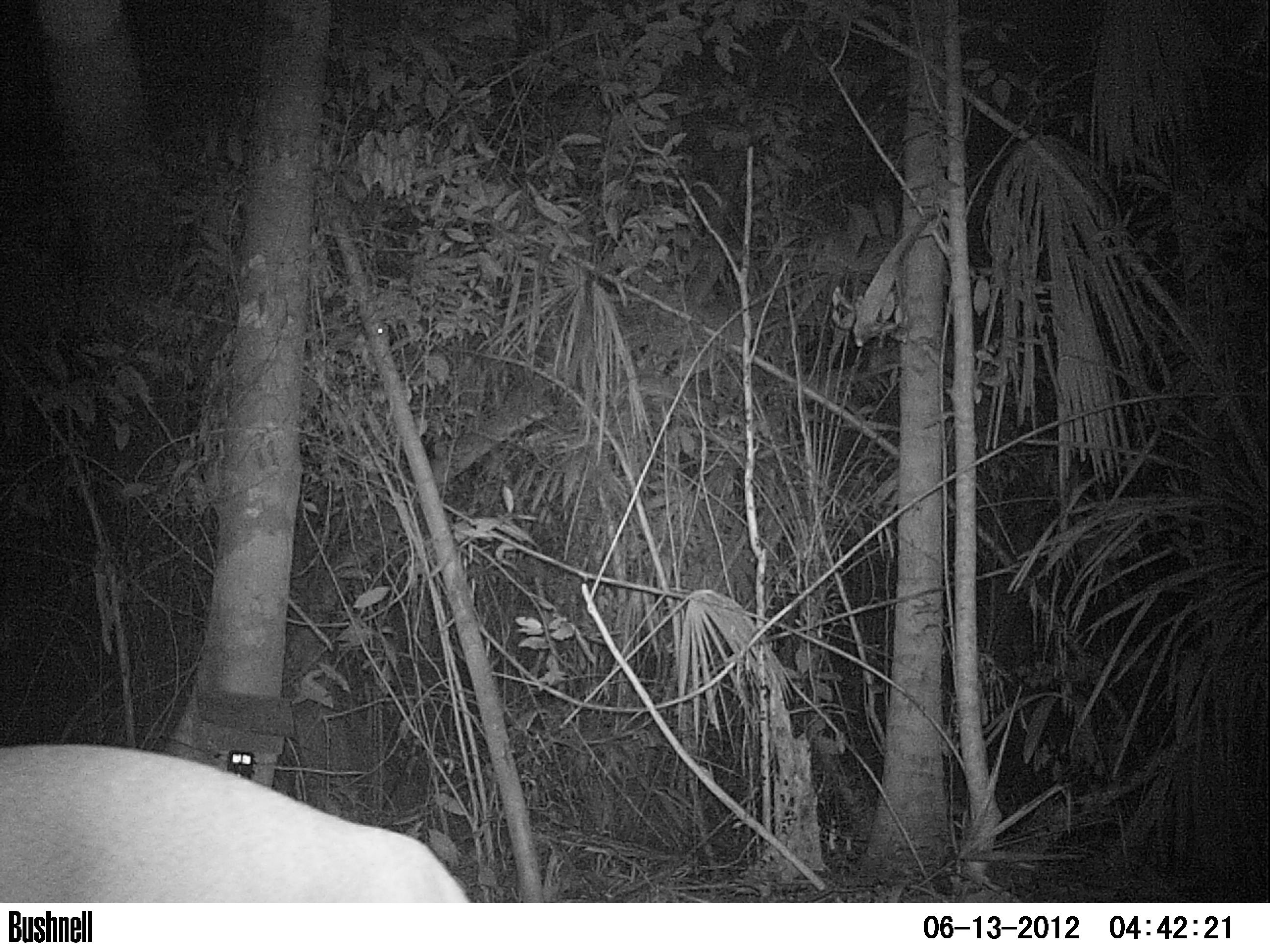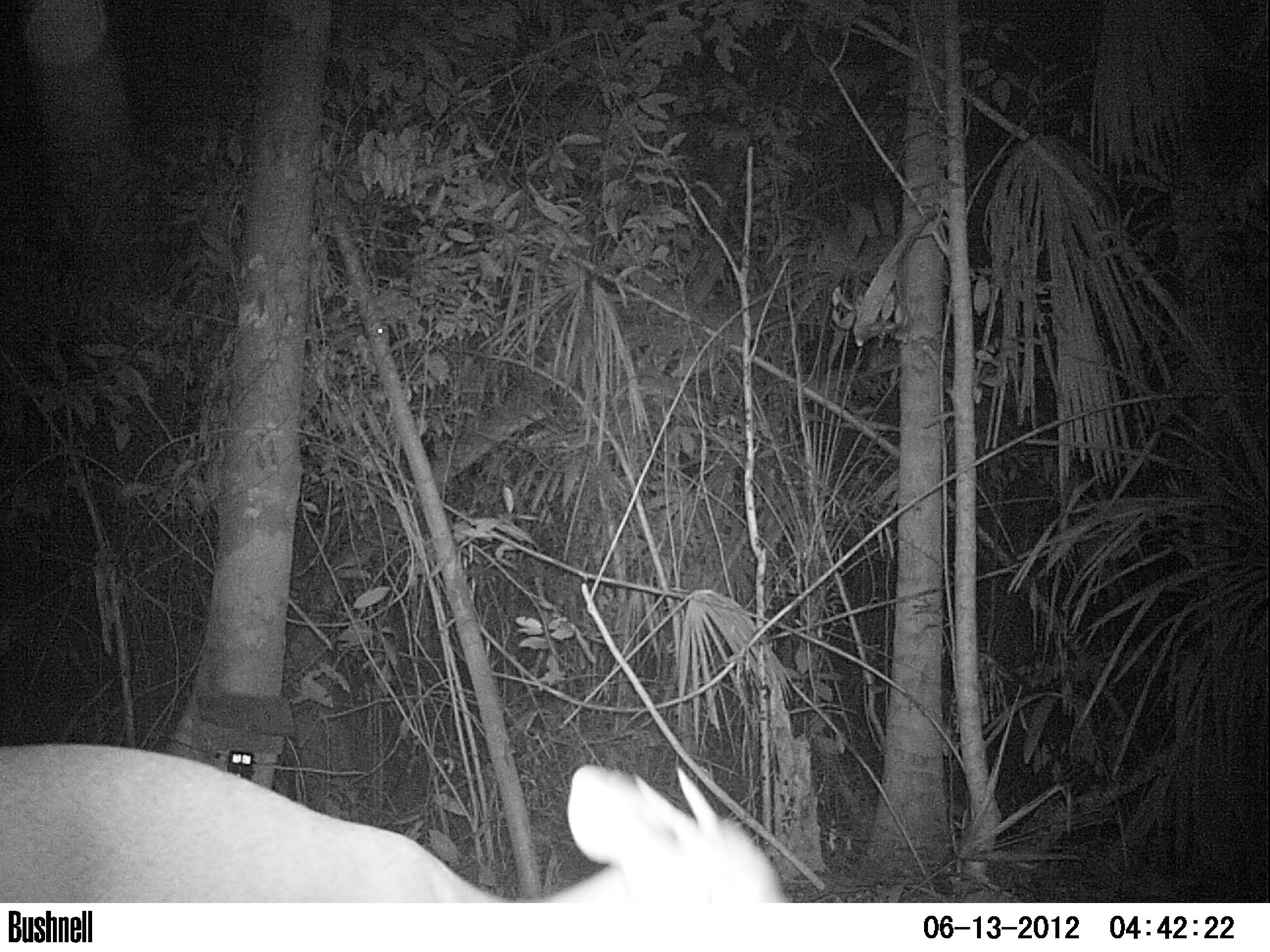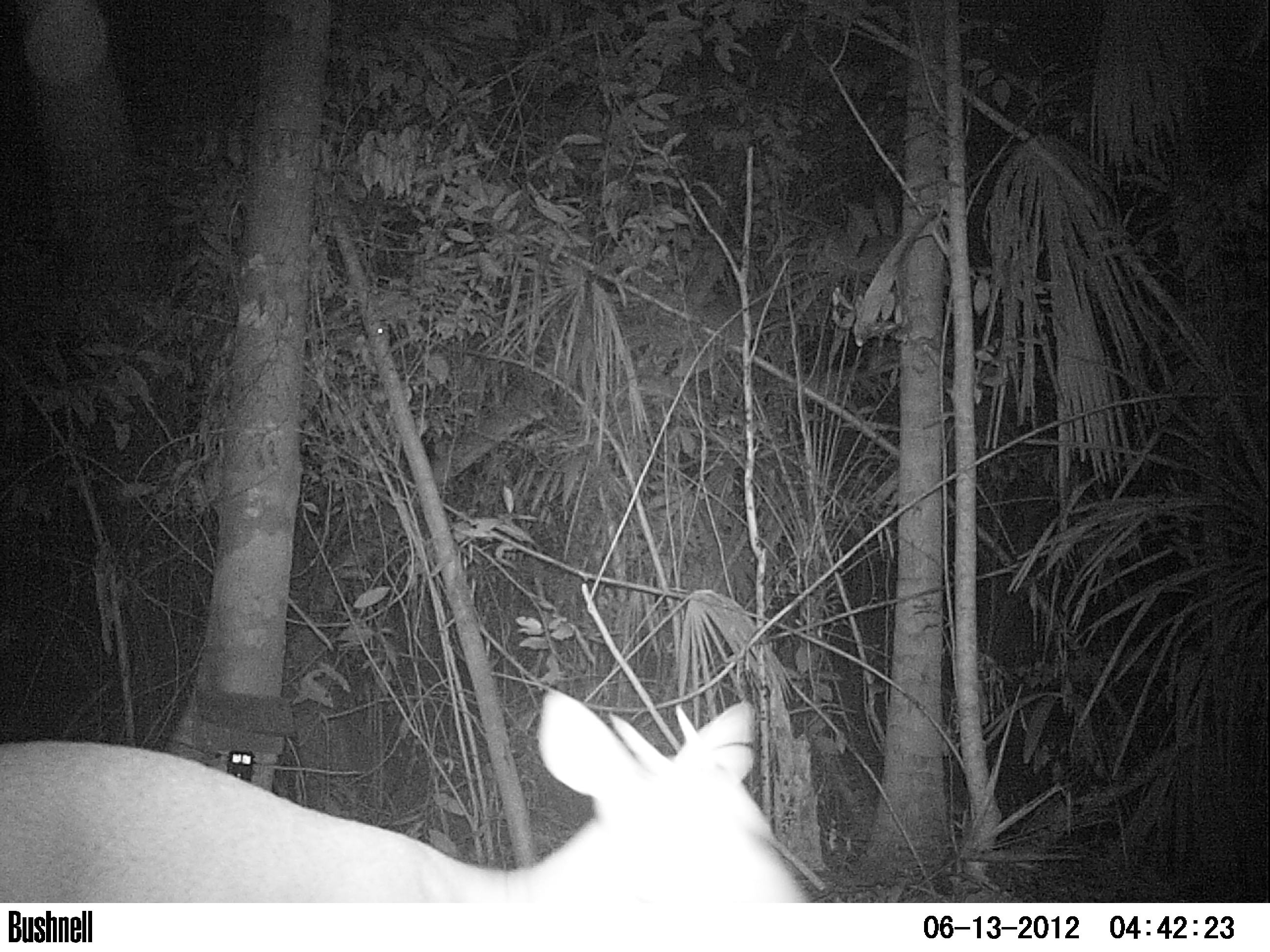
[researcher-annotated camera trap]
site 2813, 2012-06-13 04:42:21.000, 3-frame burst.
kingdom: Animalia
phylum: Chordata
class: Mammalia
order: Artiodactyla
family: Cervidae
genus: Mazama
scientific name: Mazama temama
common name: central american red brocket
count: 1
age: adult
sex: male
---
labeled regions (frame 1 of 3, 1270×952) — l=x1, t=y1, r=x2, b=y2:
mazama temama: l=2, t=739, r=470, b=903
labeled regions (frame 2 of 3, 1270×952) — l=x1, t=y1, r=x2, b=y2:
mazama temama: l=0, t=742, r=794, b=903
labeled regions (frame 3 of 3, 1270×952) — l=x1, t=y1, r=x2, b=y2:
mazama temama: l=0, t=689, r=811, b=903